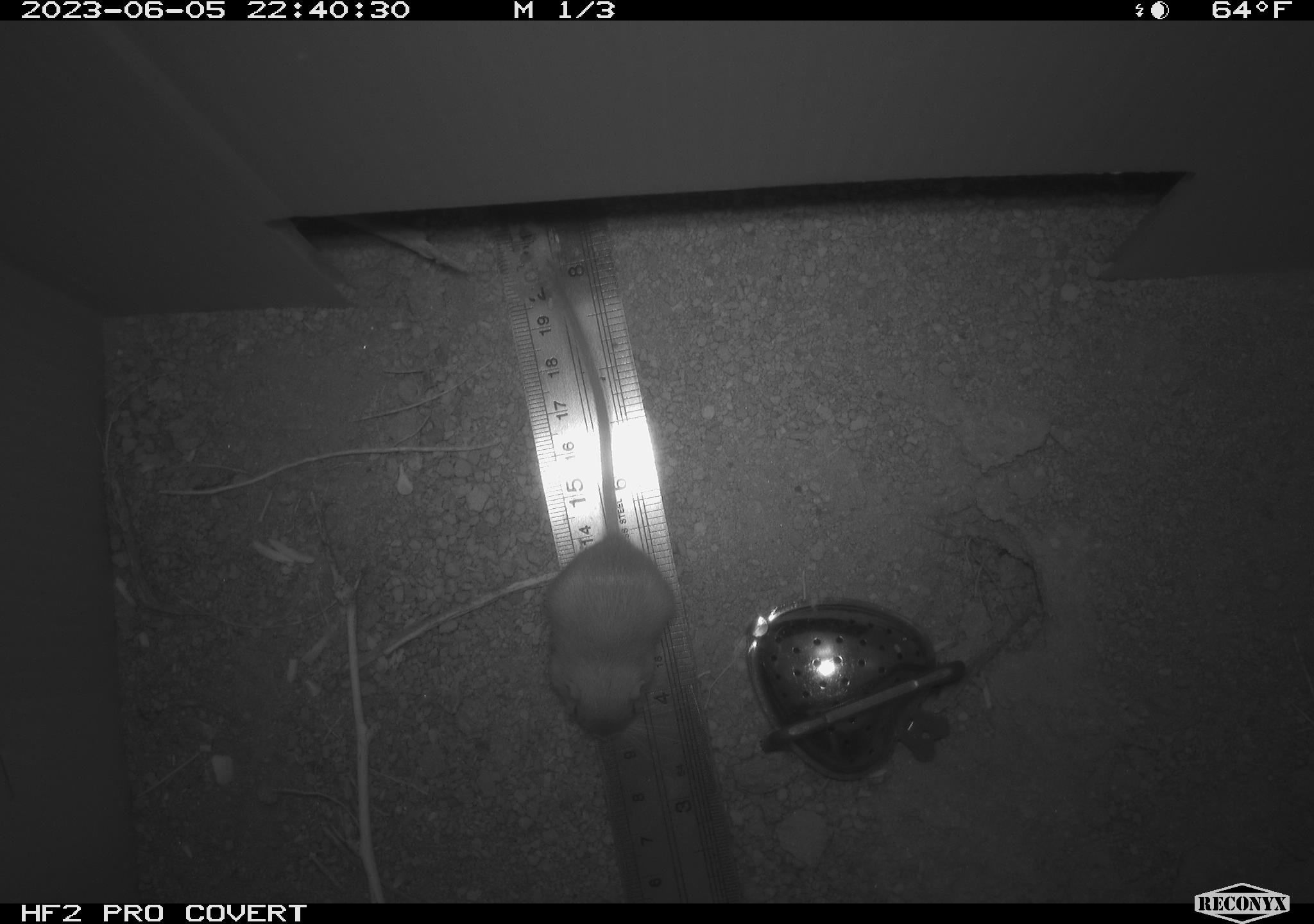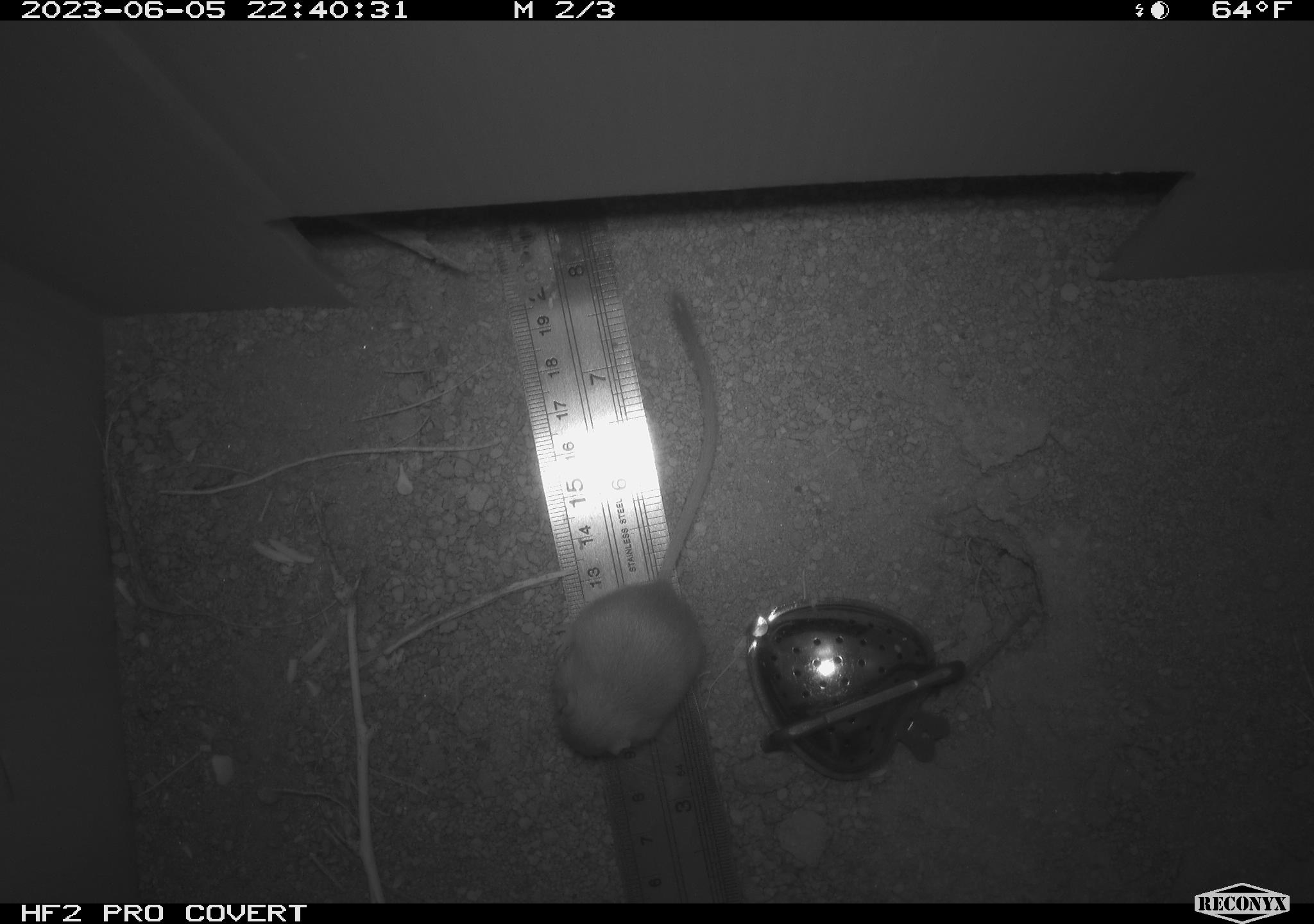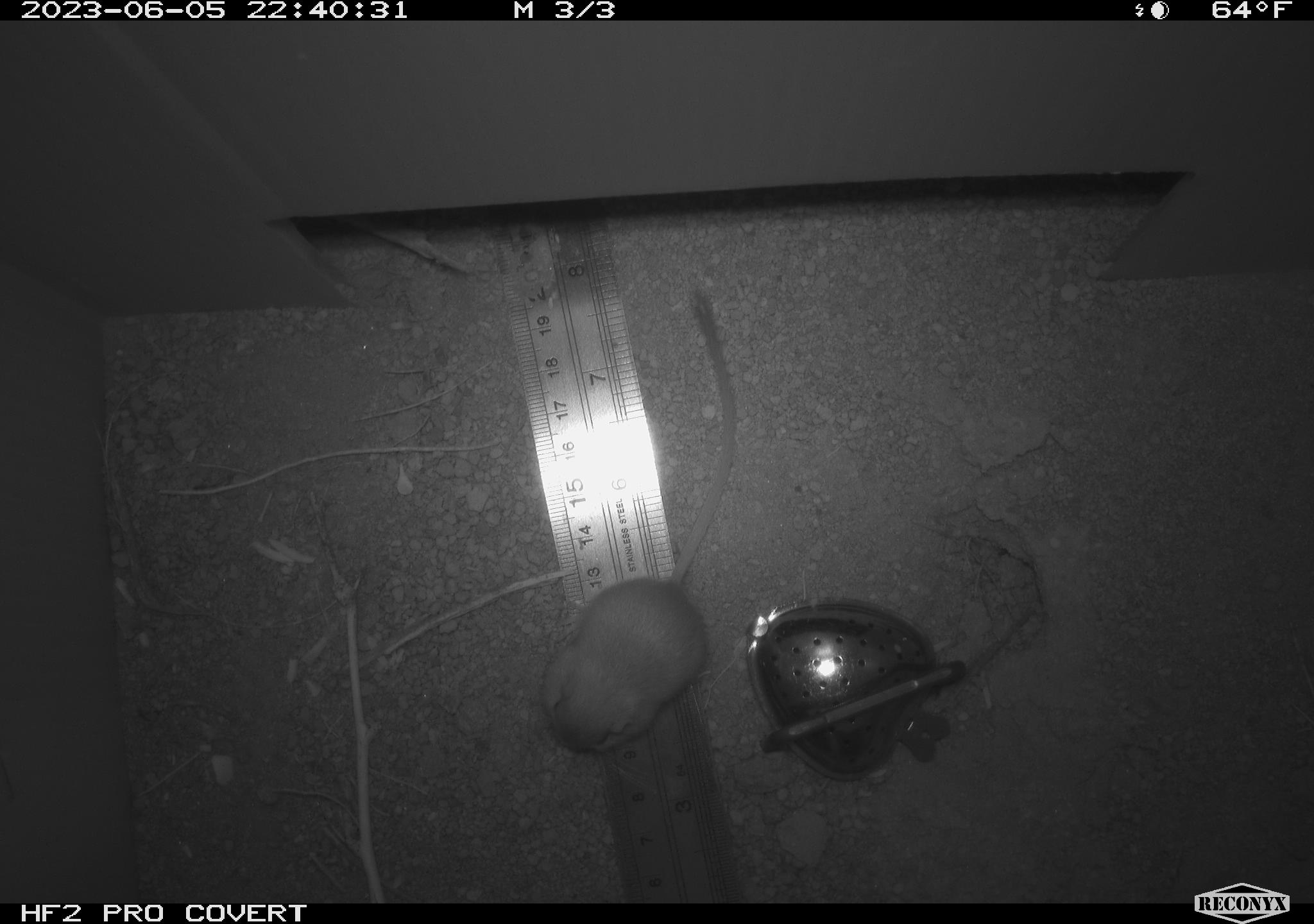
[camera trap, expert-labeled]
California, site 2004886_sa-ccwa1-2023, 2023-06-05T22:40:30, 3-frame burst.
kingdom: Animalia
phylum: Chordata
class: Mammalia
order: Rodentia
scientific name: Rodentia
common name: mouse species